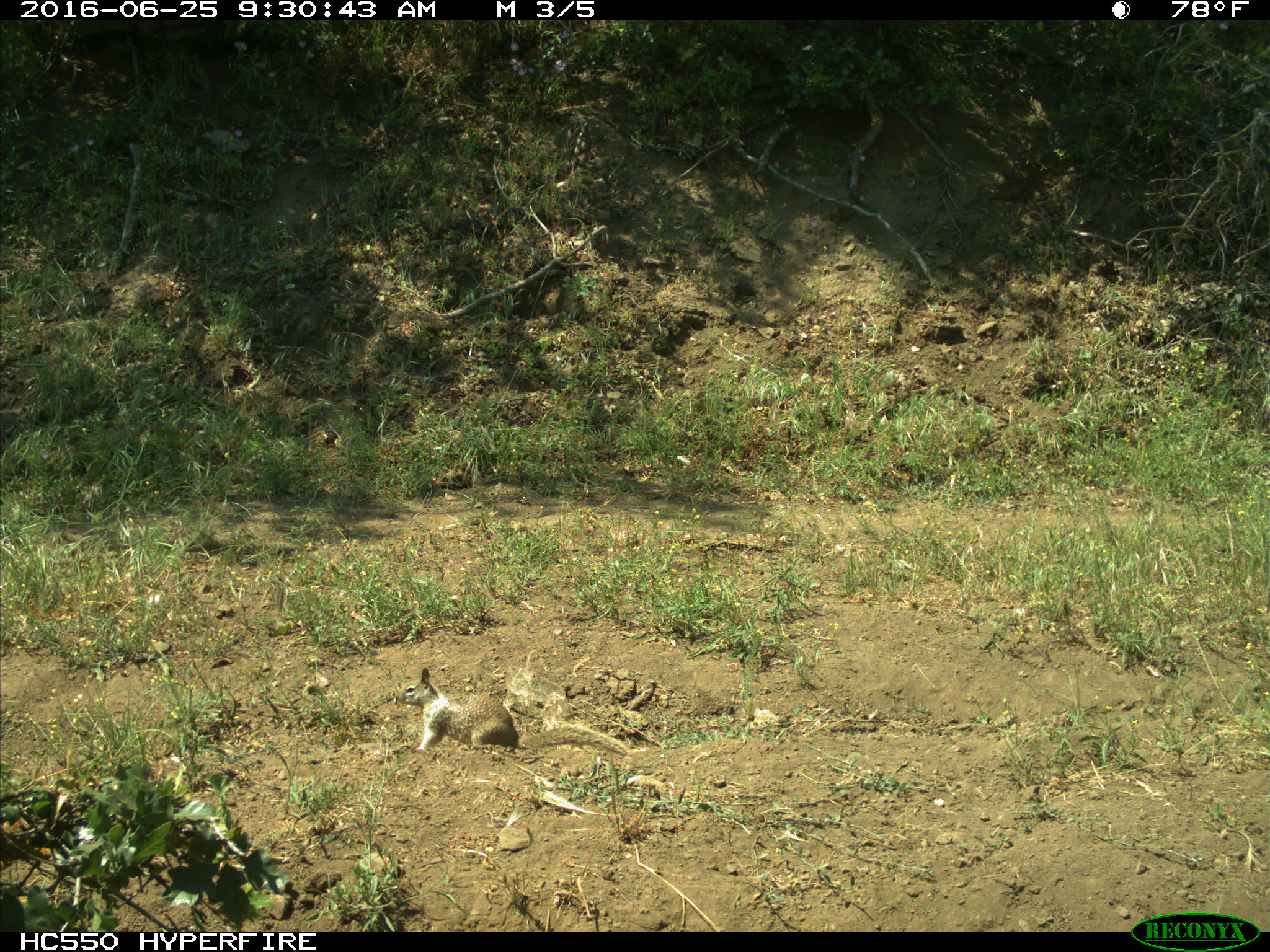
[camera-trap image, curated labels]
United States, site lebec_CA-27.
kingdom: Animalia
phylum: Chordata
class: Mammalia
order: Rodentia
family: Sciuridae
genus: Otospermophilus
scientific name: Otospermophilus beecheyi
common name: california ground squirrel